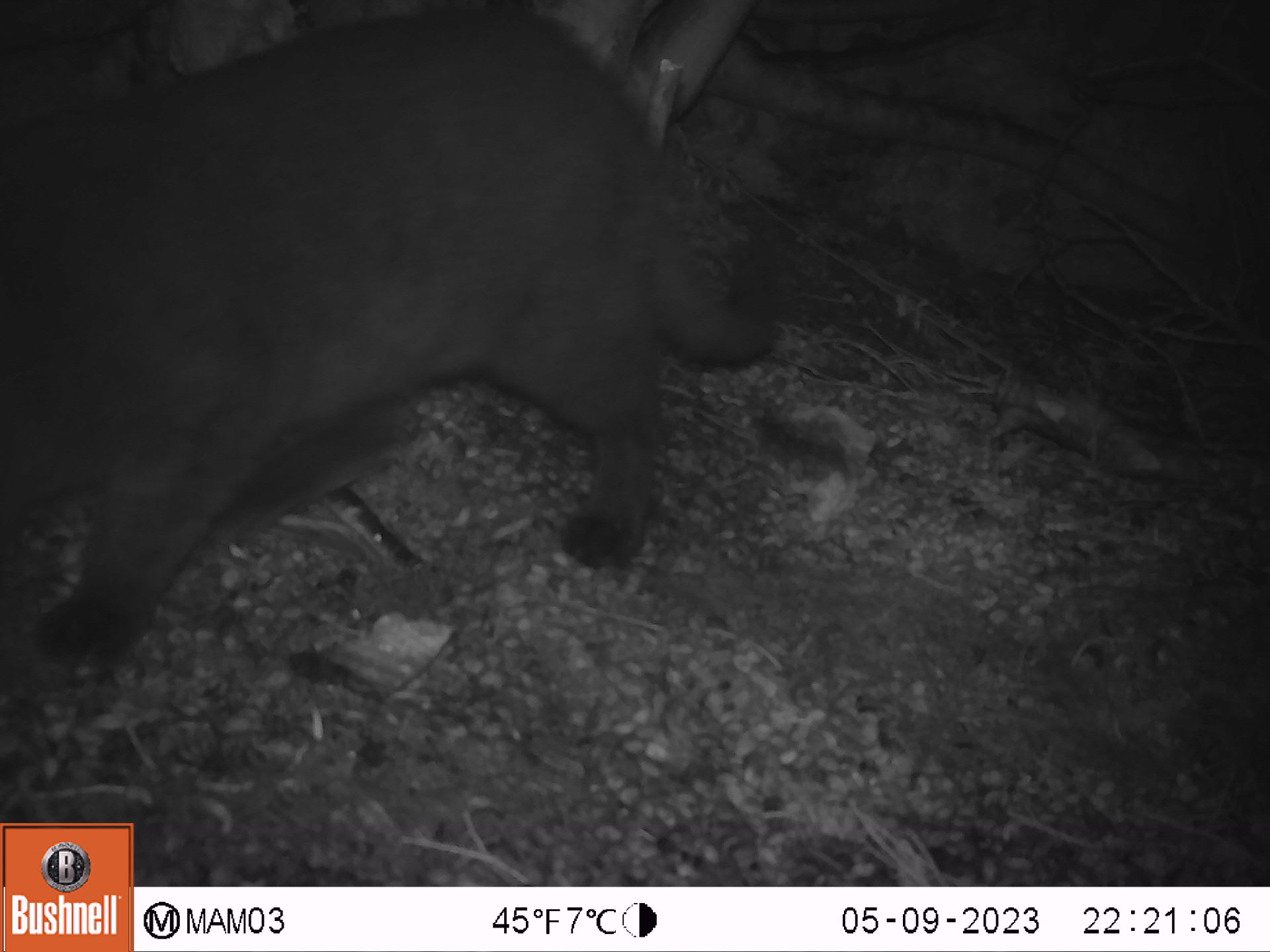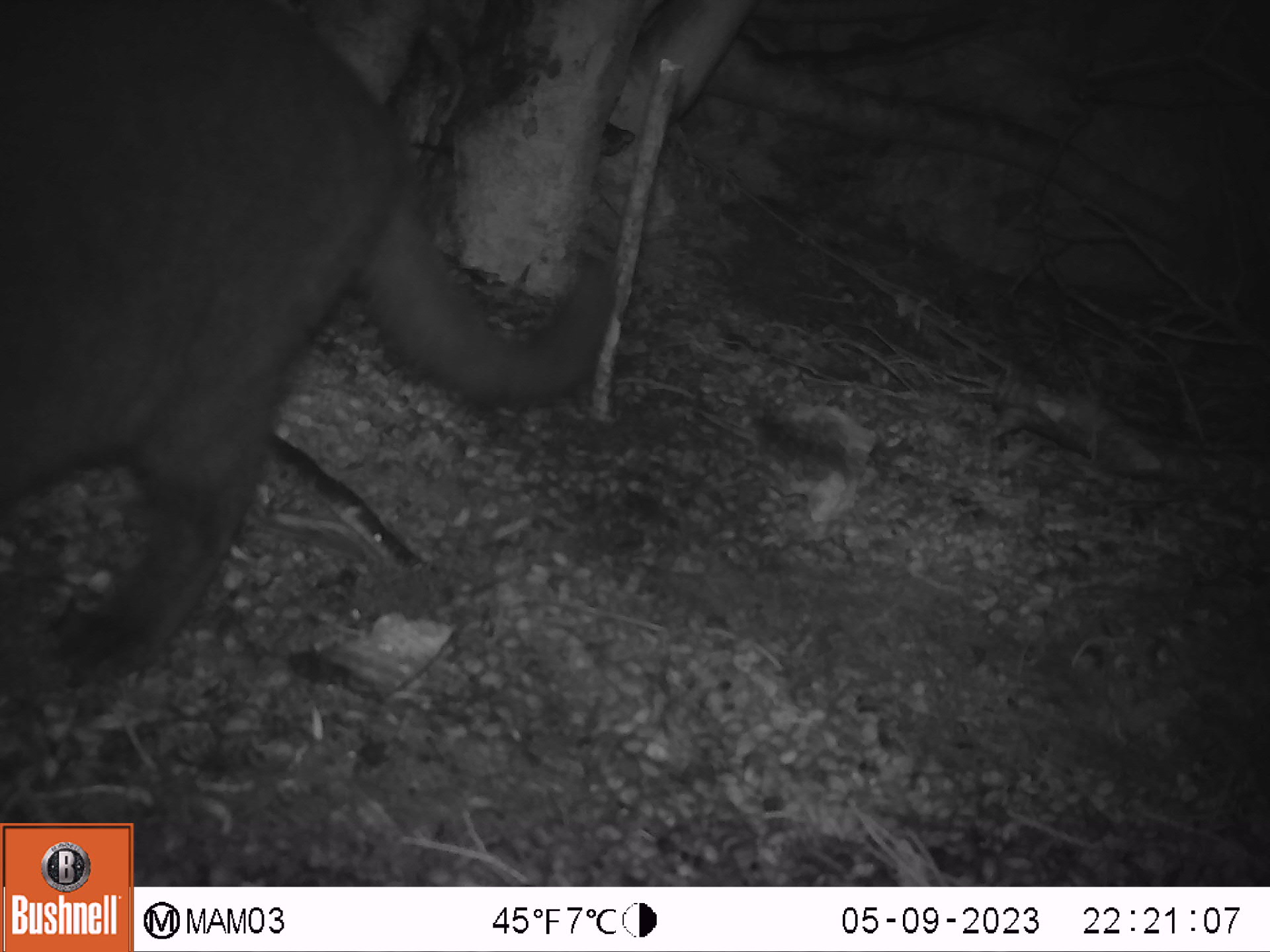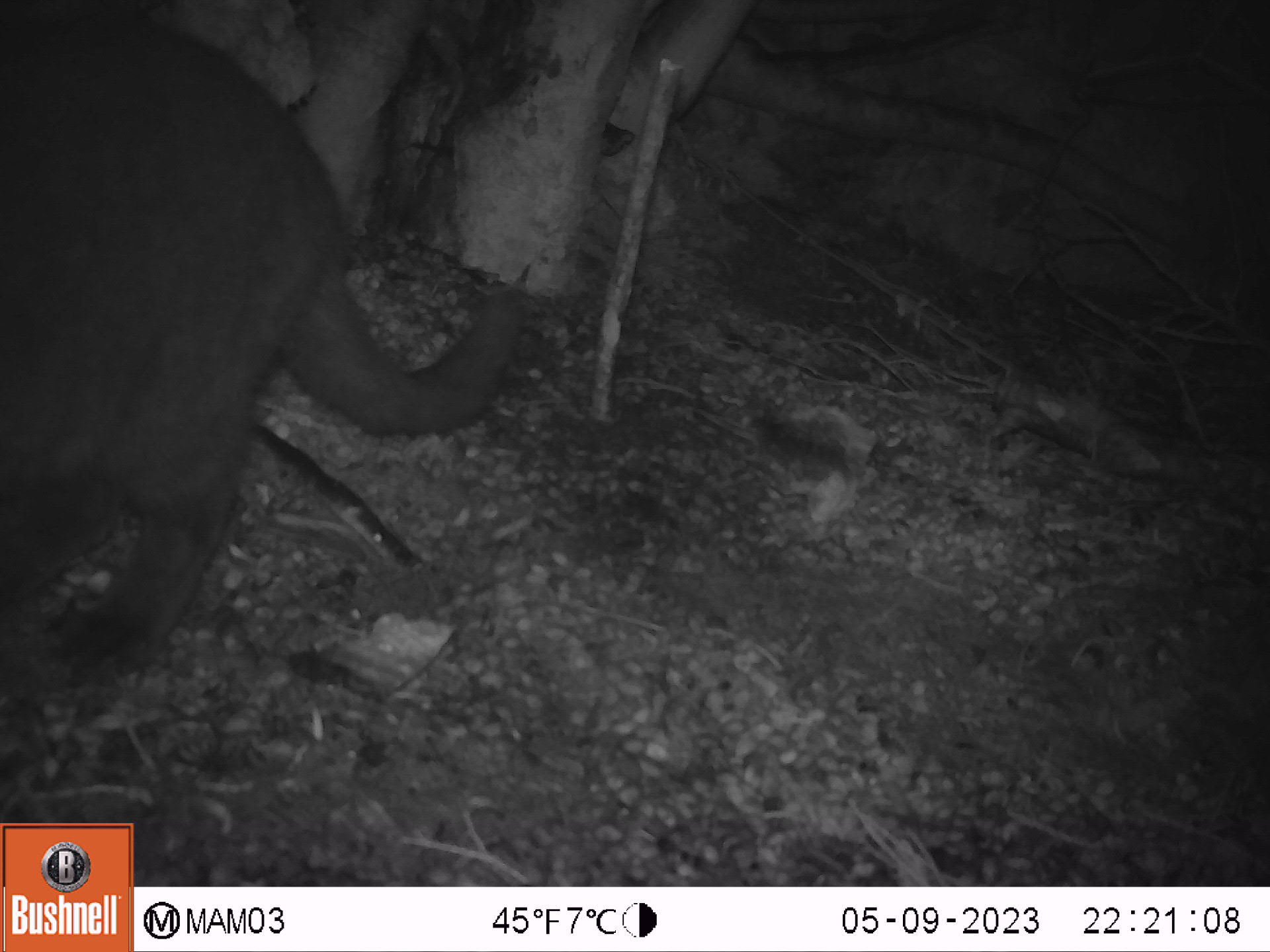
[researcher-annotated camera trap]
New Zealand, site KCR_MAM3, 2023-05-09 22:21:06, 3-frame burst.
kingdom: Animalia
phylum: Chordata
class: Mammalia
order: Carnivora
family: Felidae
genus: Felis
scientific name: Felis catus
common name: domestic cat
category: cat